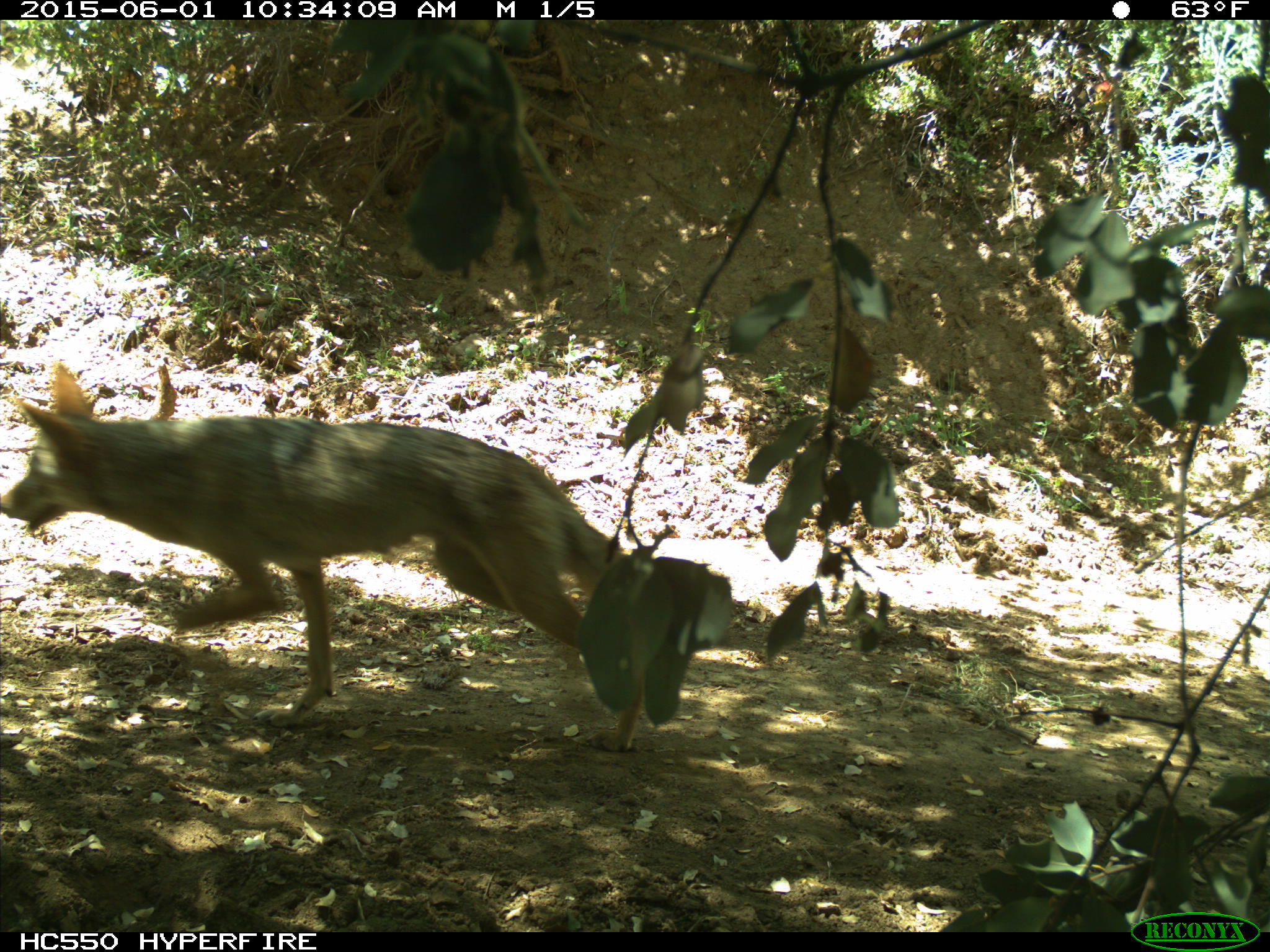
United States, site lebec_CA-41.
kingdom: Animalia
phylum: Chordata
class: Mammalia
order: Carnivora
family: Canidae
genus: Canis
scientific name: Canis latrans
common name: coyote